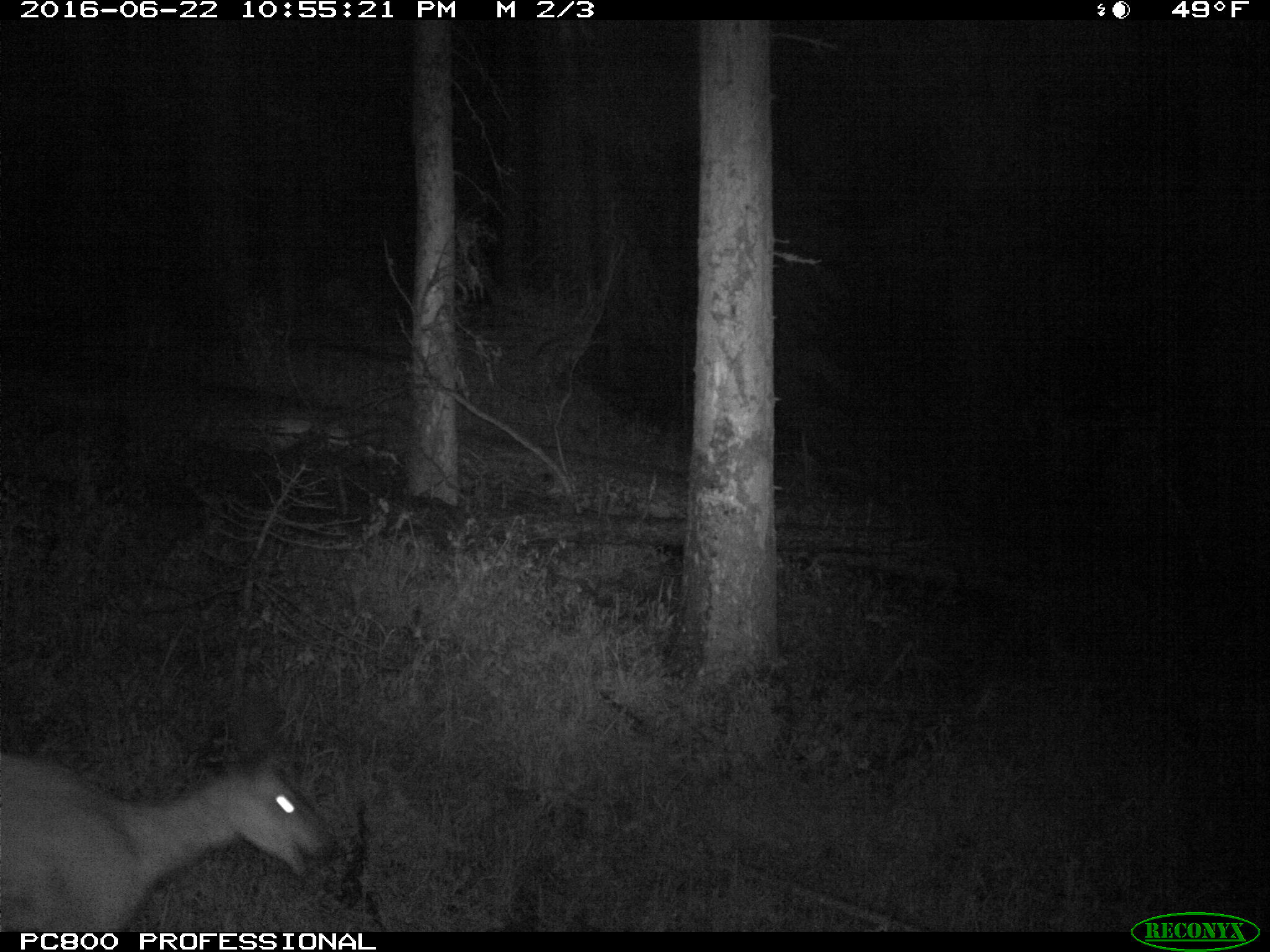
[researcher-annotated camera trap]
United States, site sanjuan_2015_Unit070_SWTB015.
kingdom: Animalia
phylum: Chordata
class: Mammalia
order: Artiodactyla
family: Cervidae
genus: Odocoileus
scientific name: Odocoileus hemionus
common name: mule deer